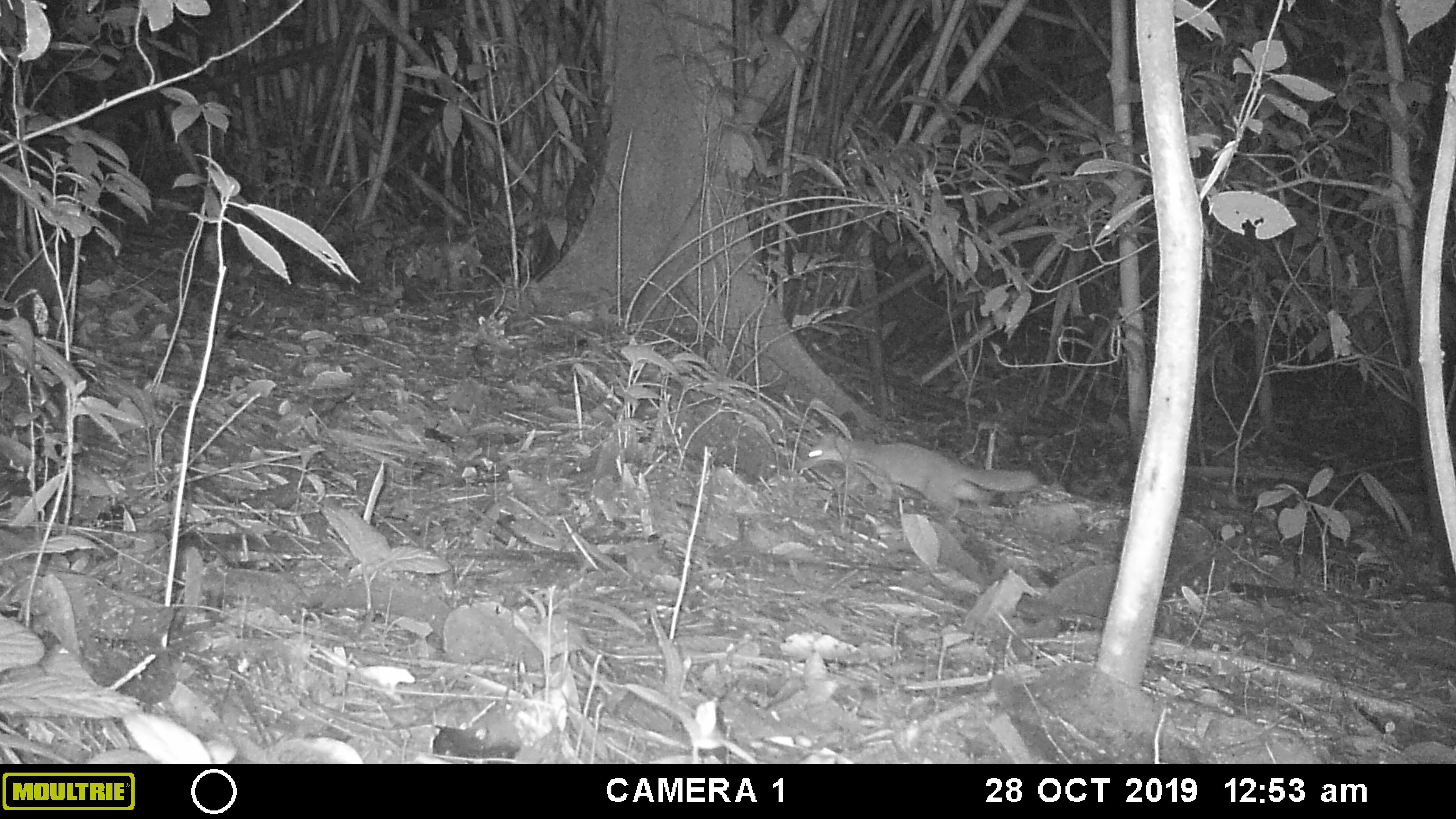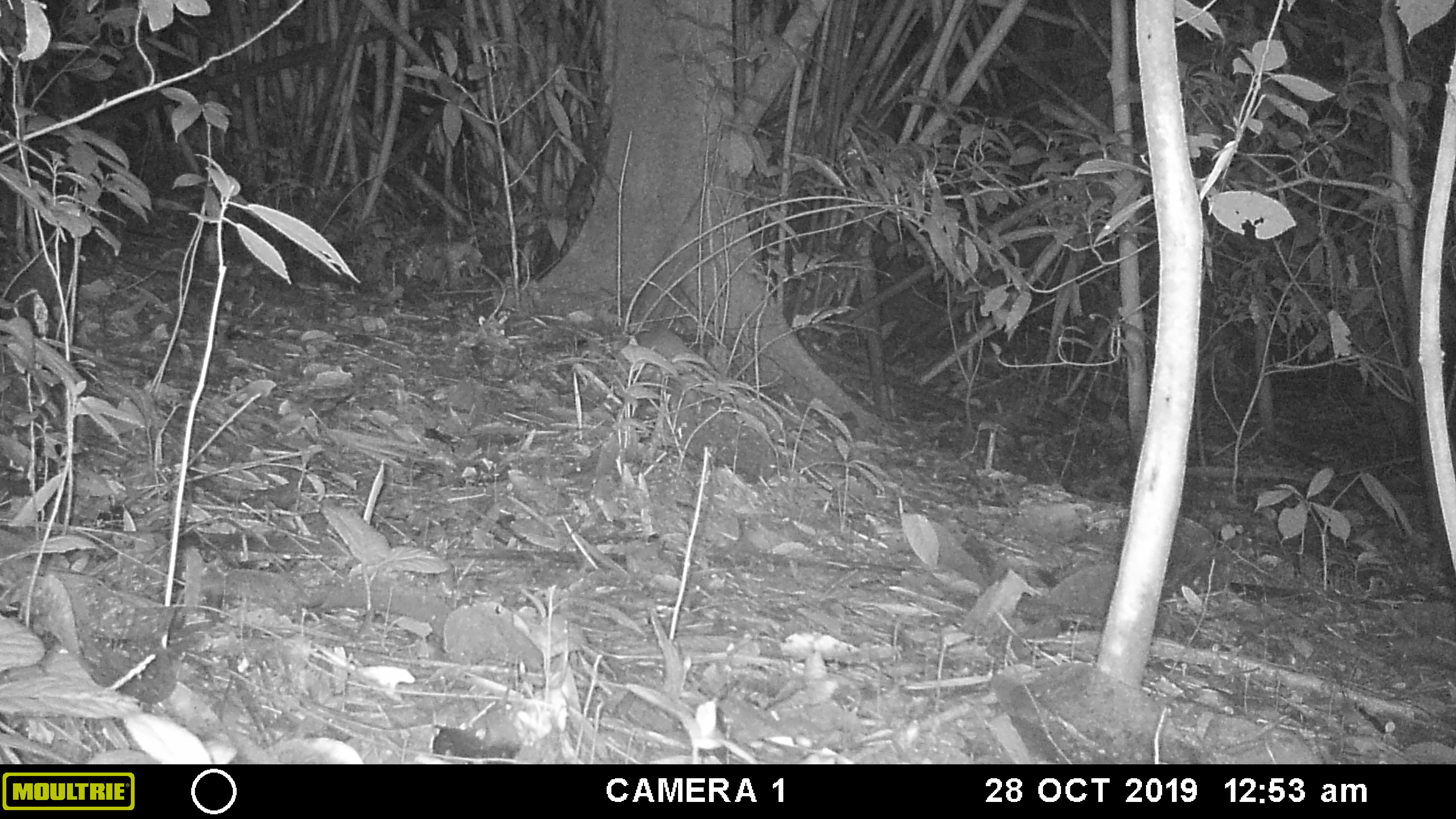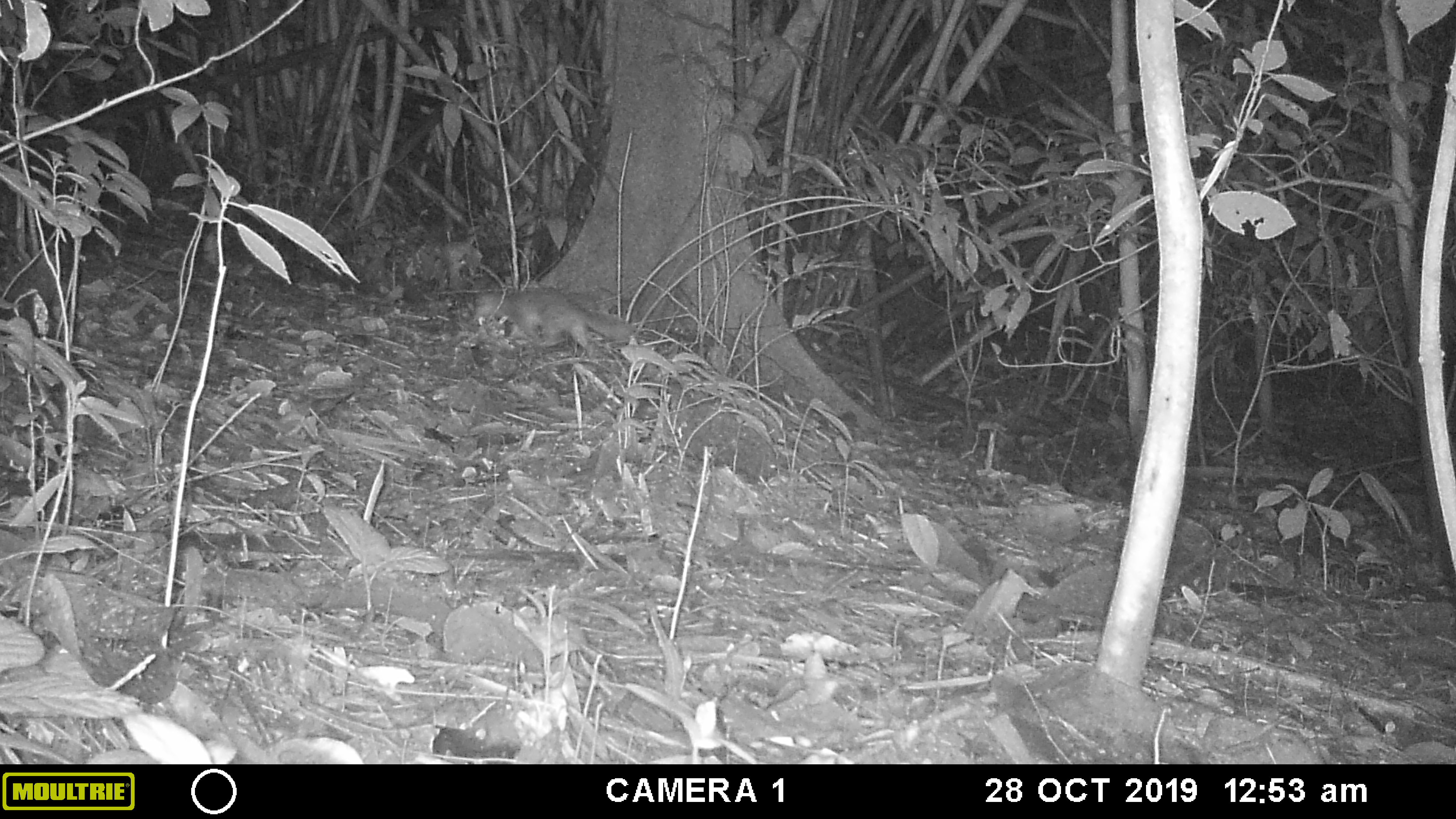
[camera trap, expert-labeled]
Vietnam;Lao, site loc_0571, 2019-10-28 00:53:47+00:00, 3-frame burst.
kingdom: Animalia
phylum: Chordata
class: Mammalia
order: Carnivora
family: Mustelidae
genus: Melogale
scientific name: Melogale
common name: ferret badger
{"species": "ferret badger (Melogale)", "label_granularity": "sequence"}